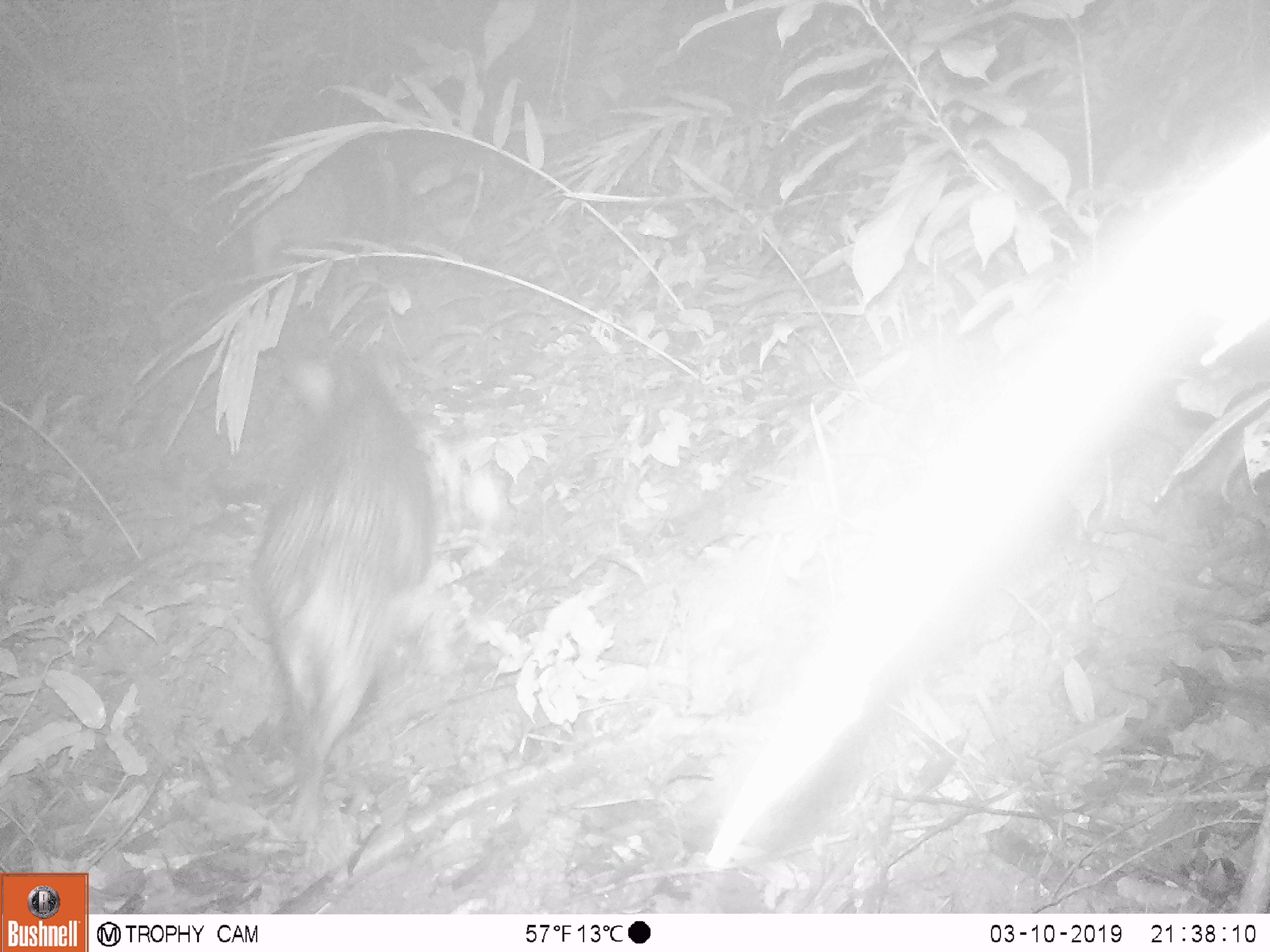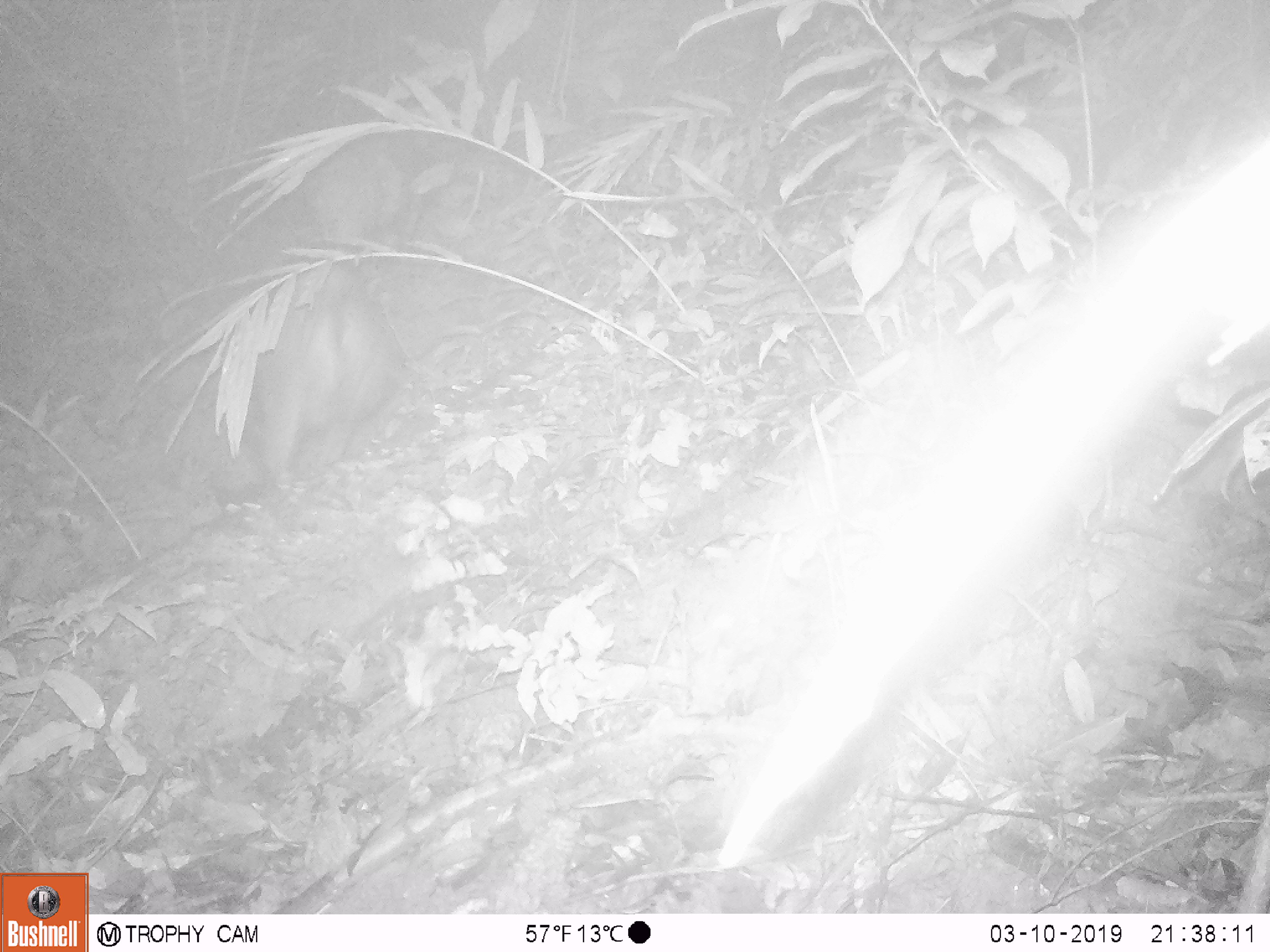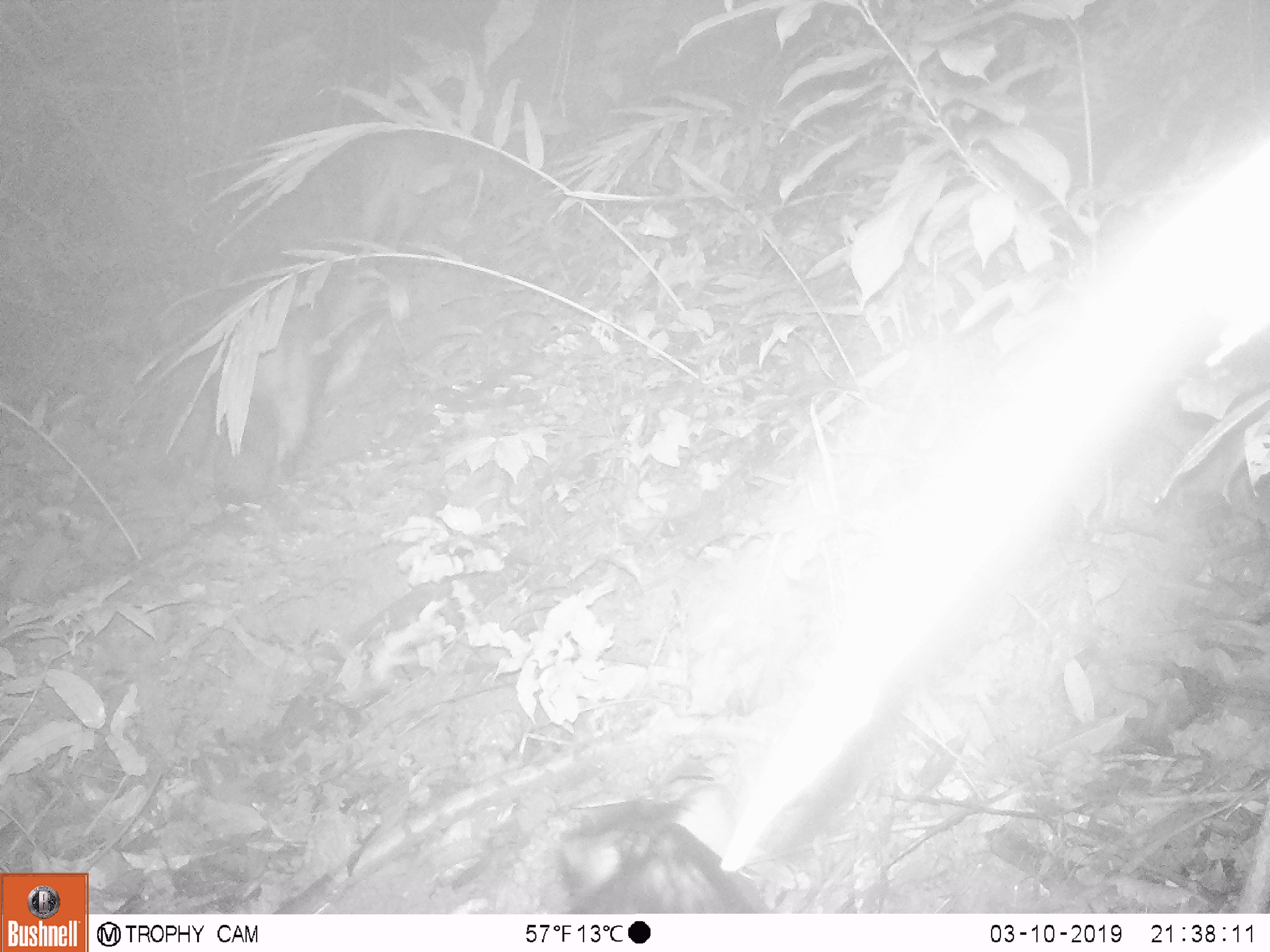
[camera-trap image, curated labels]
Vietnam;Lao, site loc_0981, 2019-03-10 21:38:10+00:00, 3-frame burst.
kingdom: Animalia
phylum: Chordata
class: Mammalia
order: Artiodactyla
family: Suidae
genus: Sus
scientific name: Sus scrofa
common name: eurasian wild pig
Eurasian wild pig (Sus scrofa). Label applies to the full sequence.